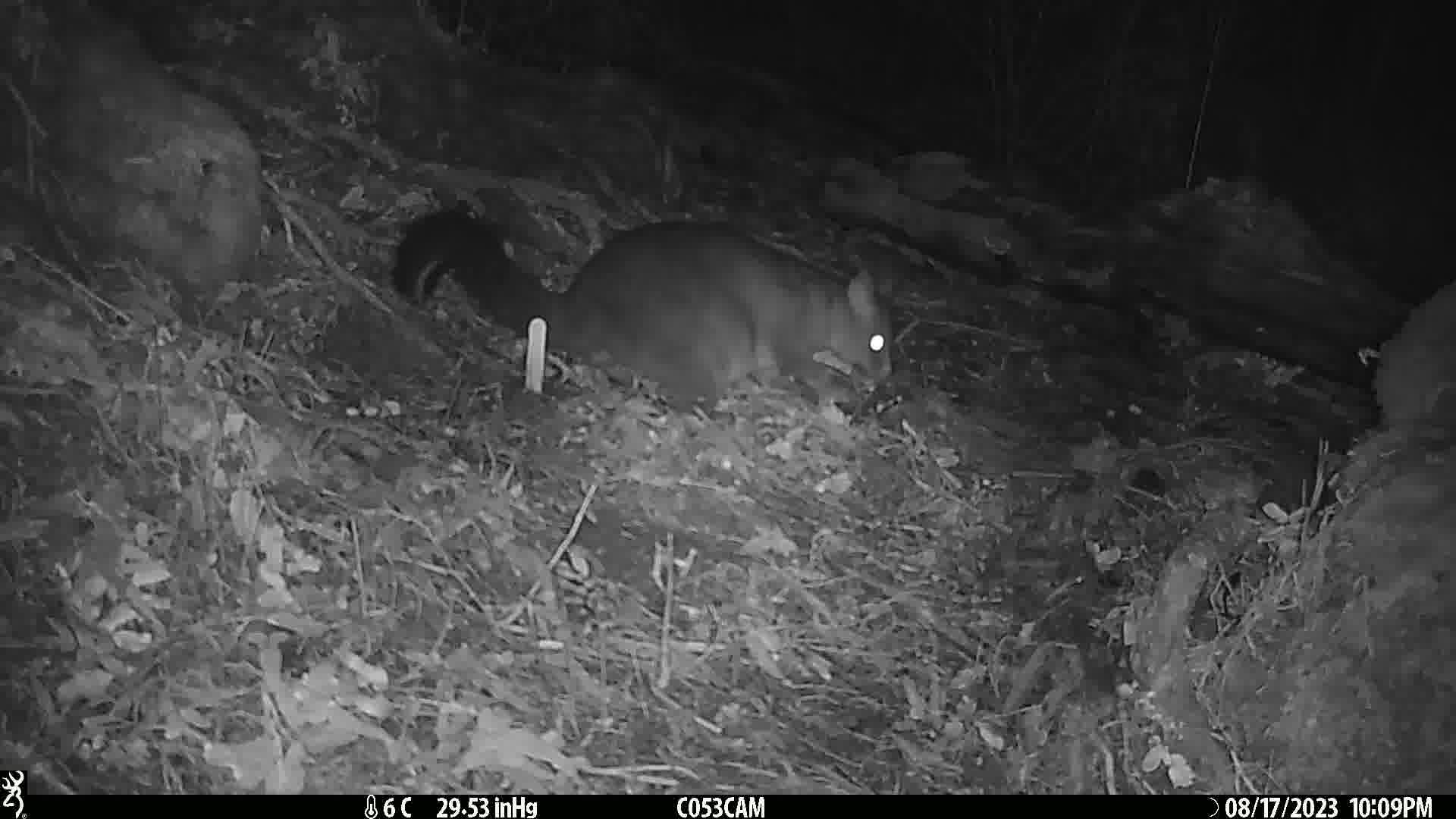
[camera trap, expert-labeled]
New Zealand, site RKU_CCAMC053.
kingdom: Animalia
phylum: Chordata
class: Mammalia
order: Diprotodontia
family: Phalangeridae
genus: Trichosurus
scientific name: Trichosurus vulpecula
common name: common brushtail possum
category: possum